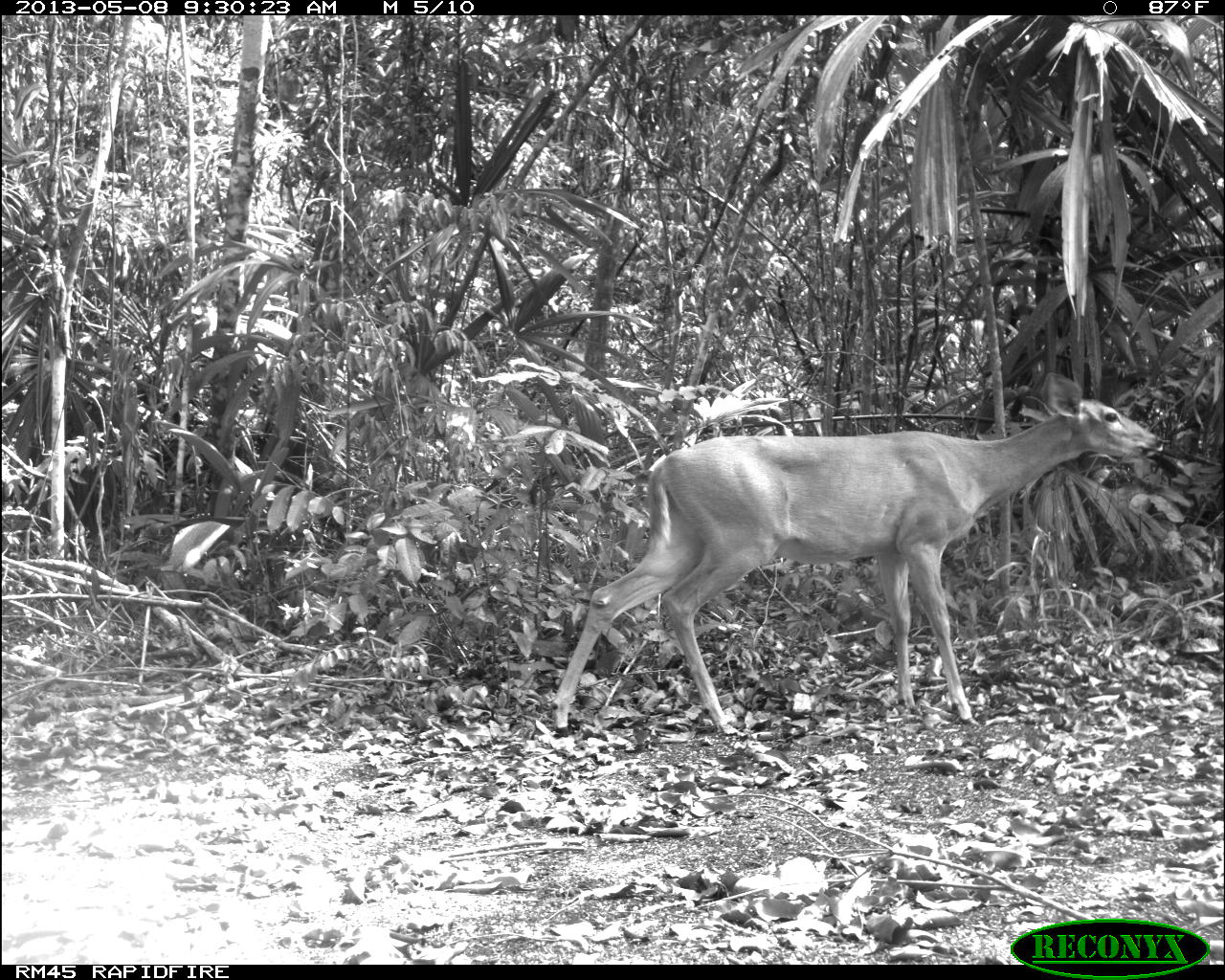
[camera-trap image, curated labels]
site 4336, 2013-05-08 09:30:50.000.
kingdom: Animalia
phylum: Chordata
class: Mammalia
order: Artiodactyla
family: Cervidae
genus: Odocoileus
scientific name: Odocoileus virginianus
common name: white-tailed deer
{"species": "Odocoileus virginianus (white-tailed deer)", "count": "2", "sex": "female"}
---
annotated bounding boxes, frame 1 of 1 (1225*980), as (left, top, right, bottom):
odocoileus virginianus: (553, 372, 1160, 733)